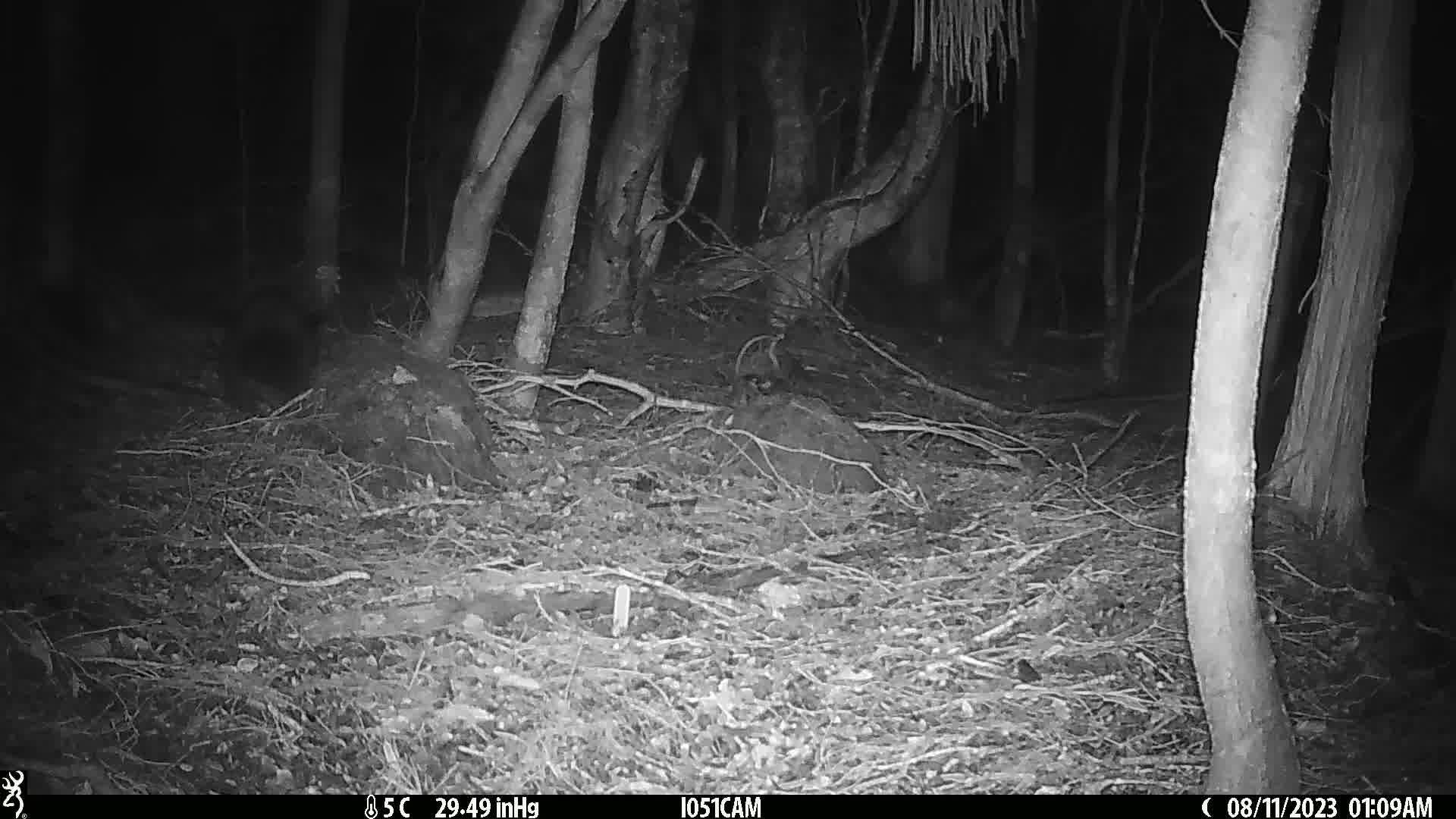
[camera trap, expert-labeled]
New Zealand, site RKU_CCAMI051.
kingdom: Animalia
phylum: Chordata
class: Mammalia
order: Diprotodontia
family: Phalangeridae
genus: Trichosurus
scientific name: Trichosurus vulpecula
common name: common brushtail possum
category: possum